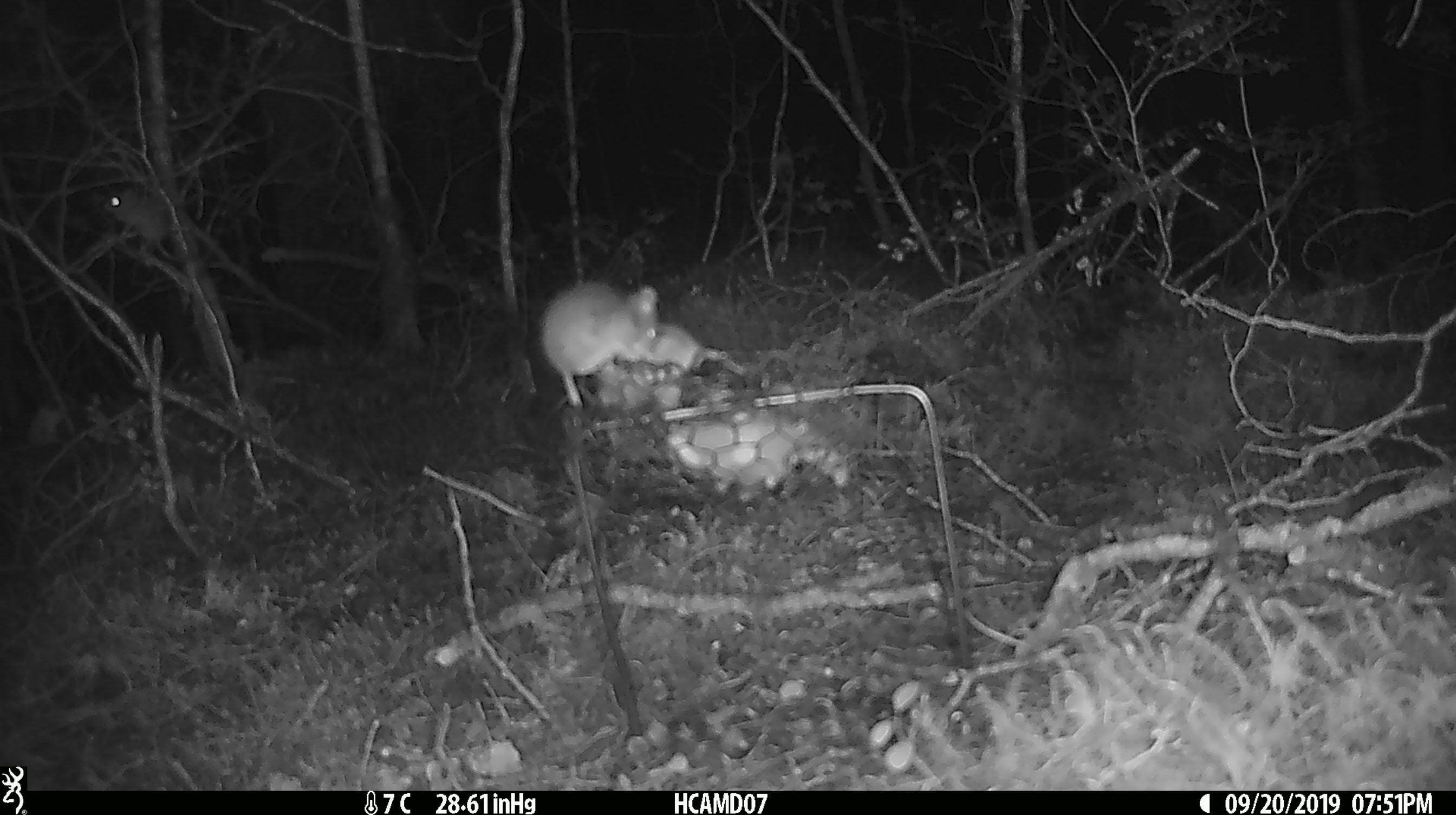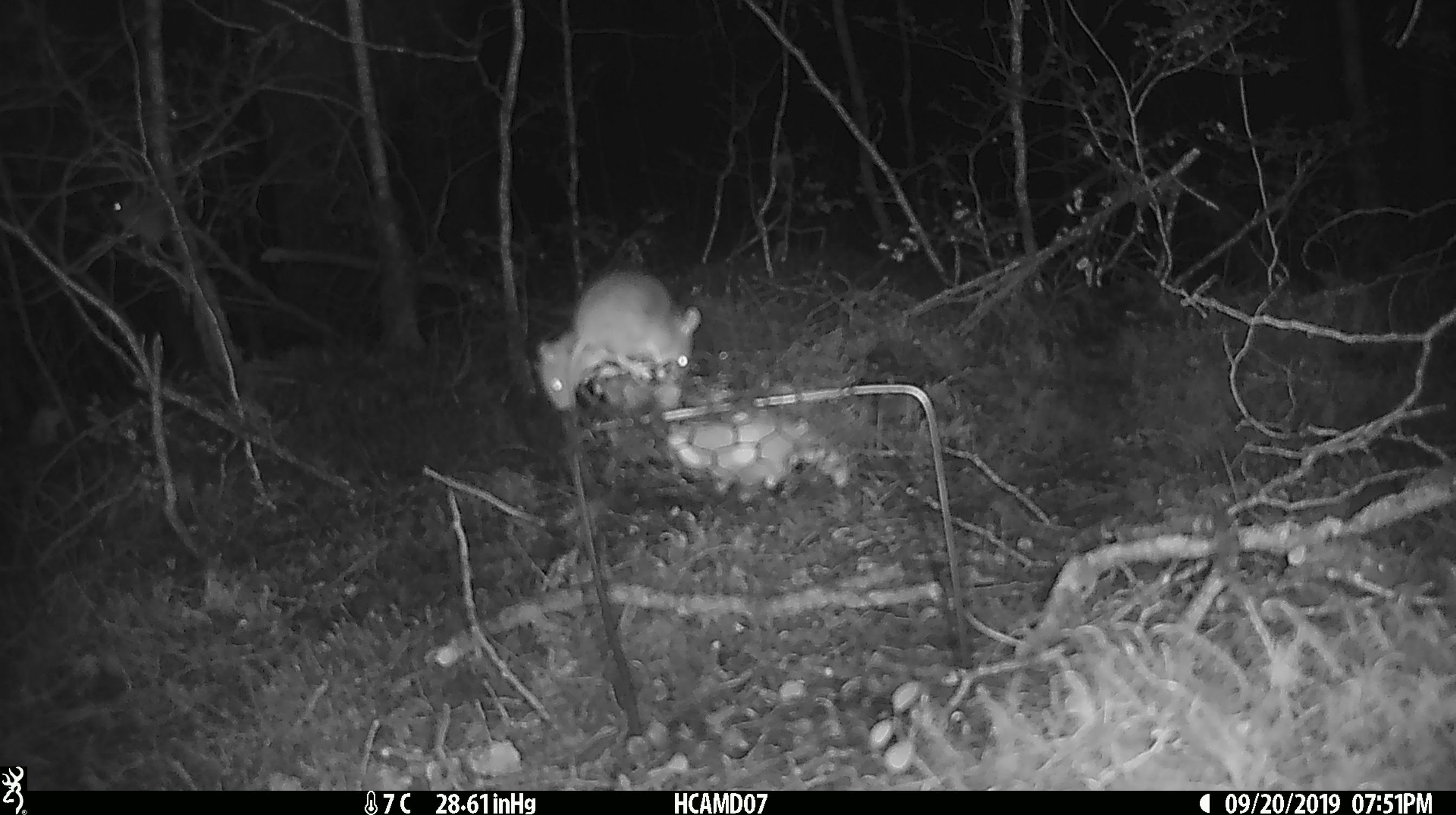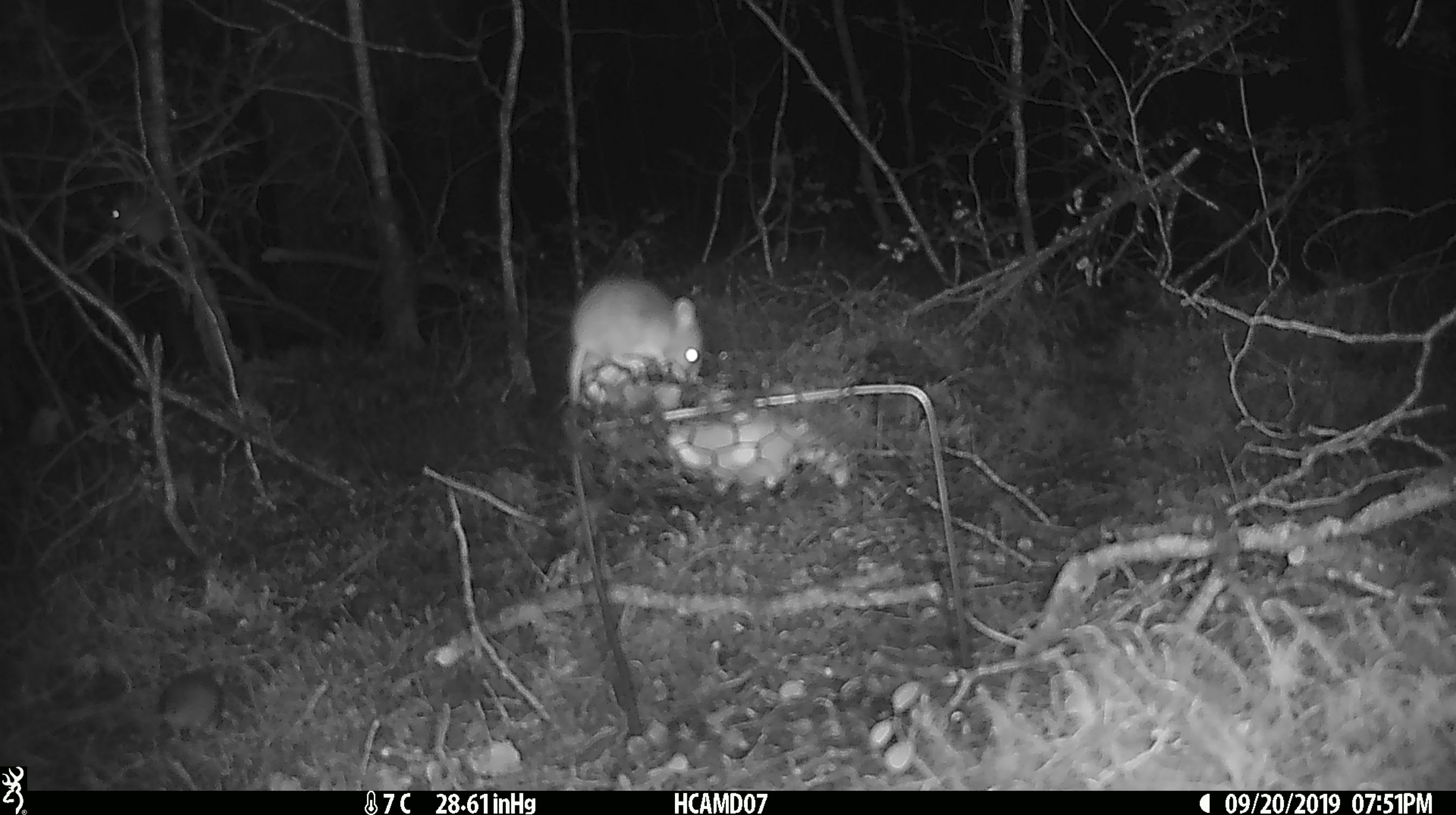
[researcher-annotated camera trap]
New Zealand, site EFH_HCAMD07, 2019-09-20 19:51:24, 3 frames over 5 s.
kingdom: Animalia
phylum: Chordata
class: Mammalia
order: Rodentia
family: Muridae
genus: Mus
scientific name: Mus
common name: mouse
Mouse (Mus).